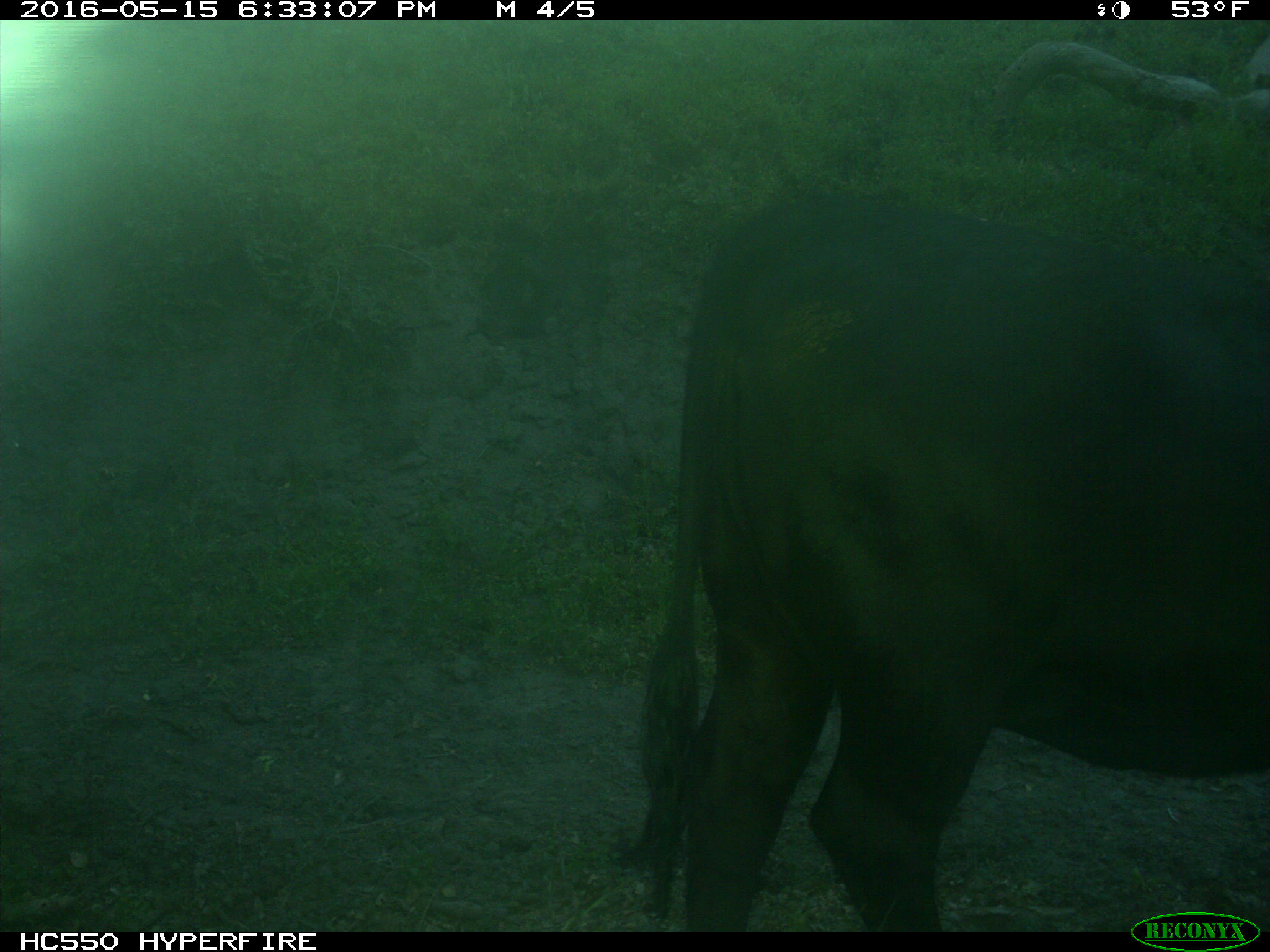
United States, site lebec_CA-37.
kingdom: Animalia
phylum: Chordata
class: Mammalia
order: Artiodactyla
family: Bovidae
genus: Bos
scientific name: Bos taurus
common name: domestic cow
Bos taurus (domestic cow).